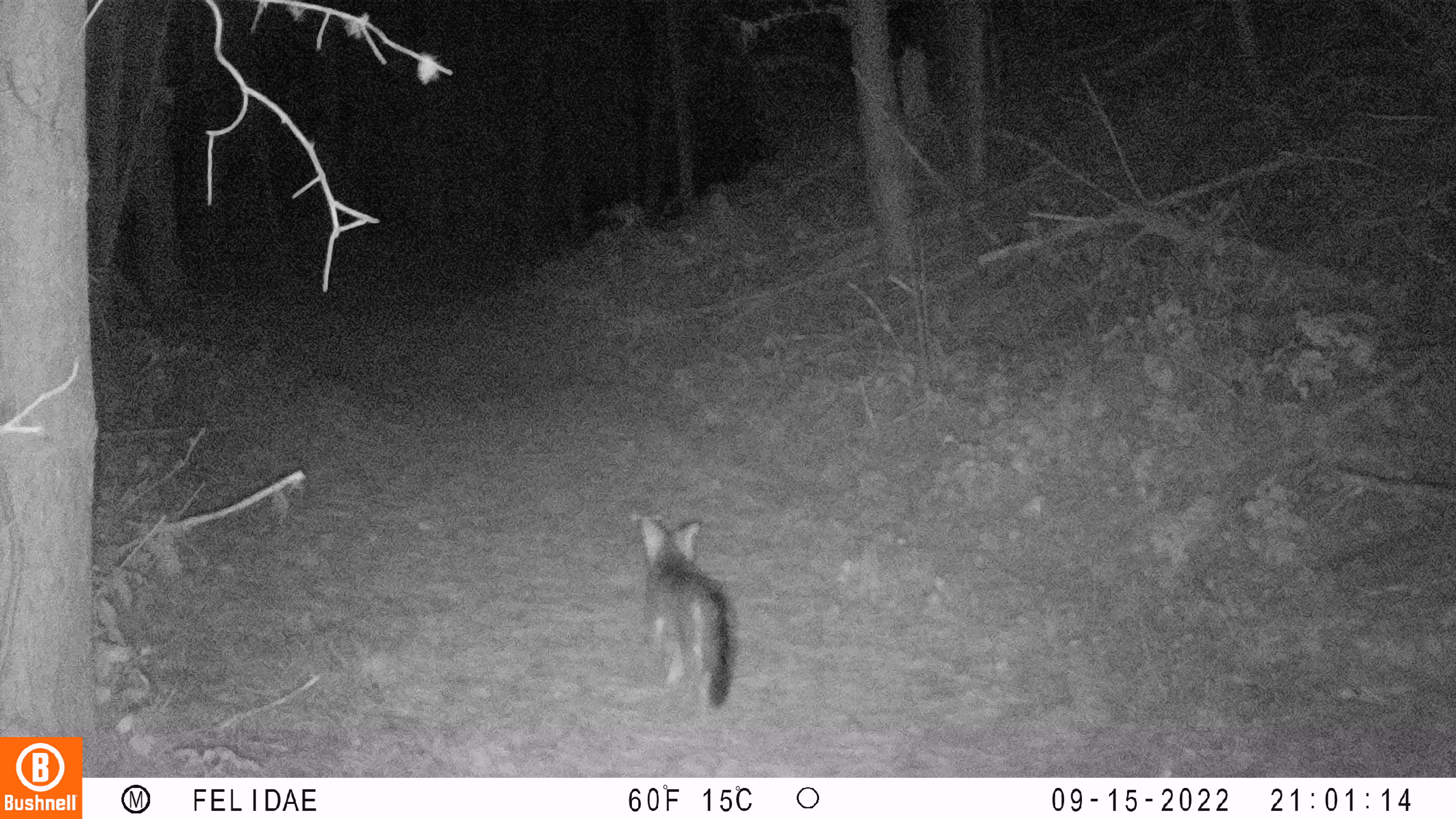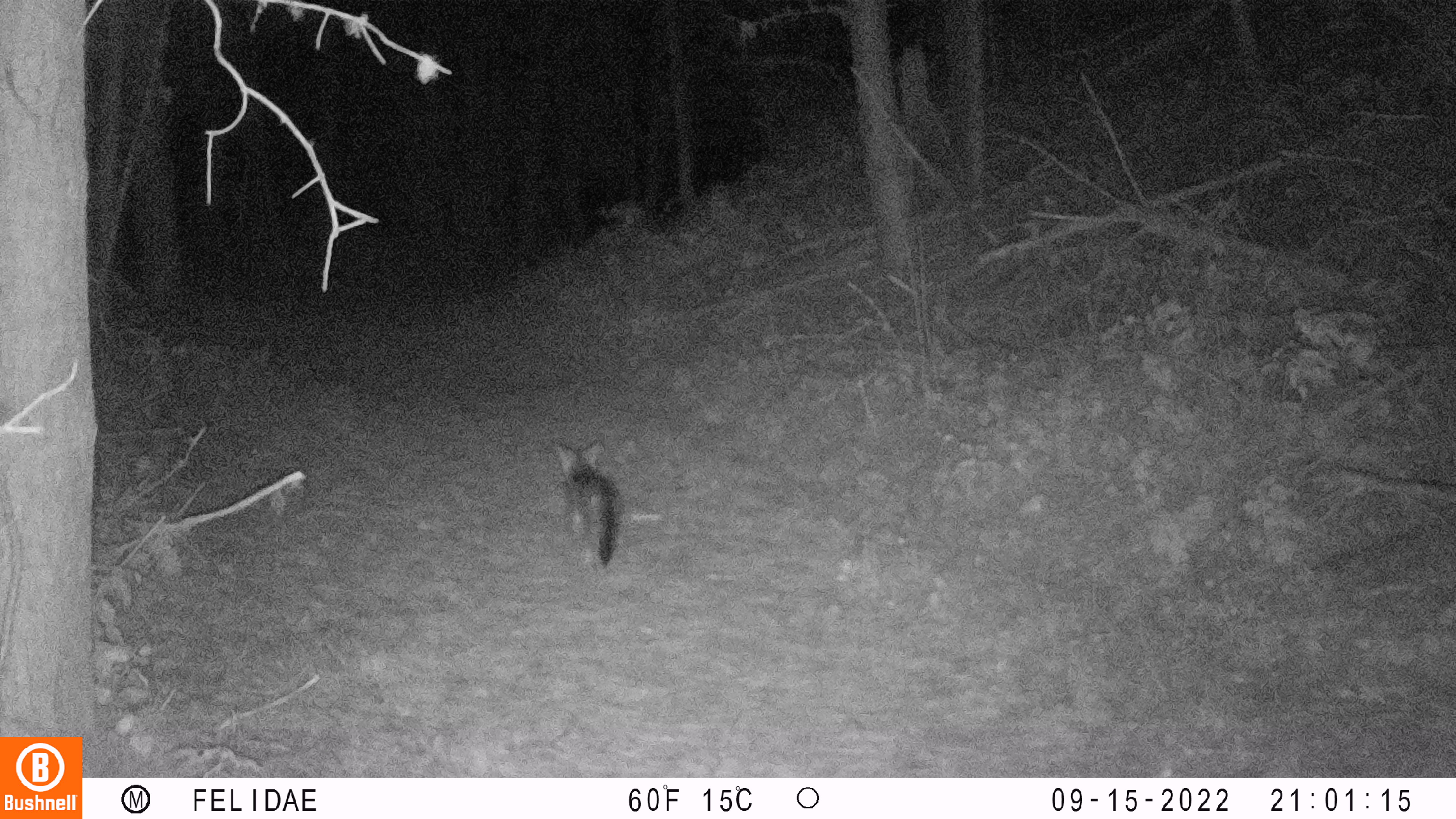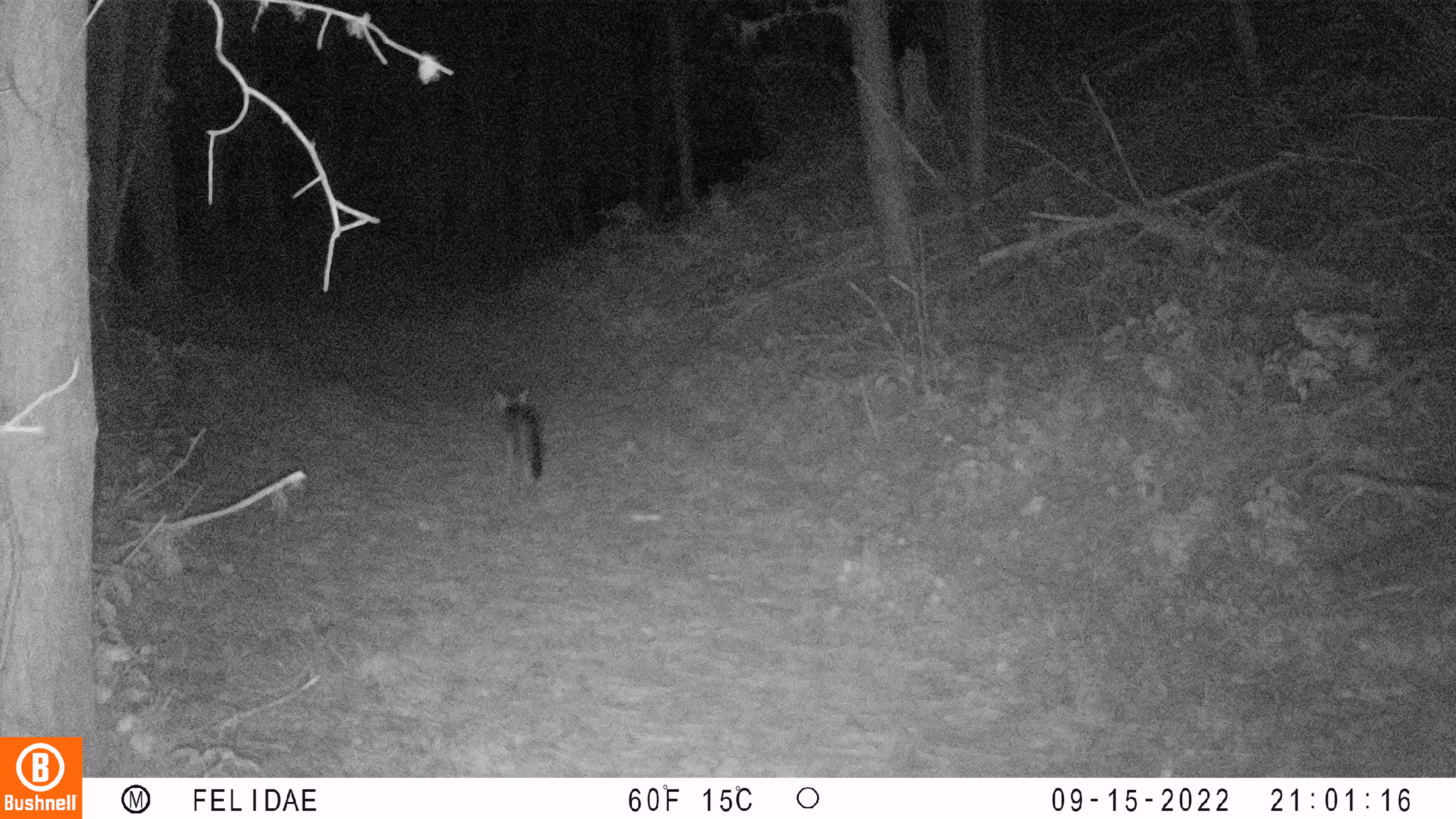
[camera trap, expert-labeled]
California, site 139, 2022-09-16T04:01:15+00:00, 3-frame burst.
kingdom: Animalia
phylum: Chordata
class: Mammalia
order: Carnivora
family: Canidae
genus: Urocyon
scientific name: Urocyon cinereoargenteus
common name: gray fox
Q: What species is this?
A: Gray fox (Urocyon cinereoargenteus).